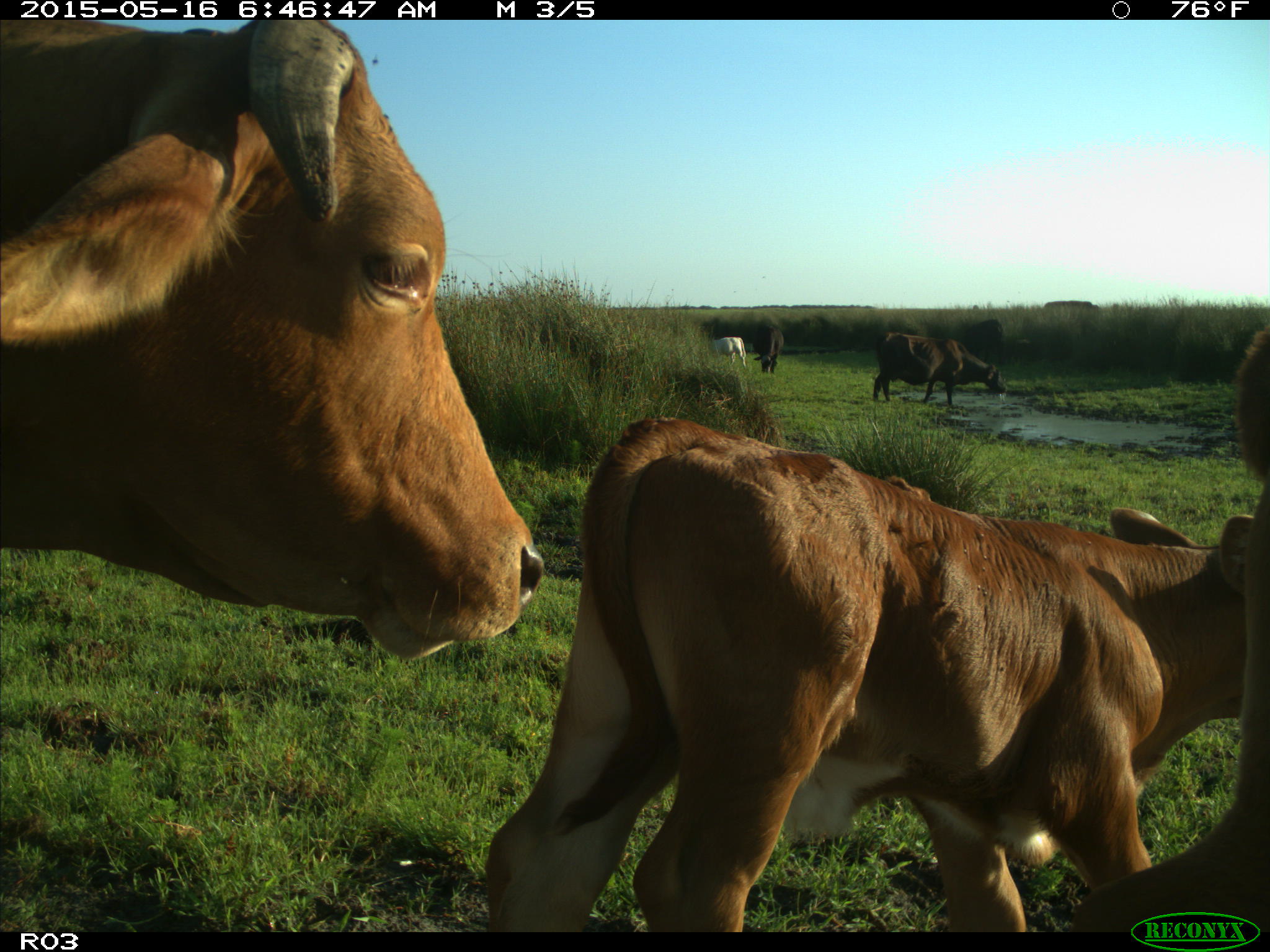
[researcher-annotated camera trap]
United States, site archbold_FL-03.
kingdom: Animalia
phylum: Chordata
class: Mammalia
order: Artiodactyla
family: Bovidae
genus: Bos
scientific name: Bos taurus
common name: domestic cow